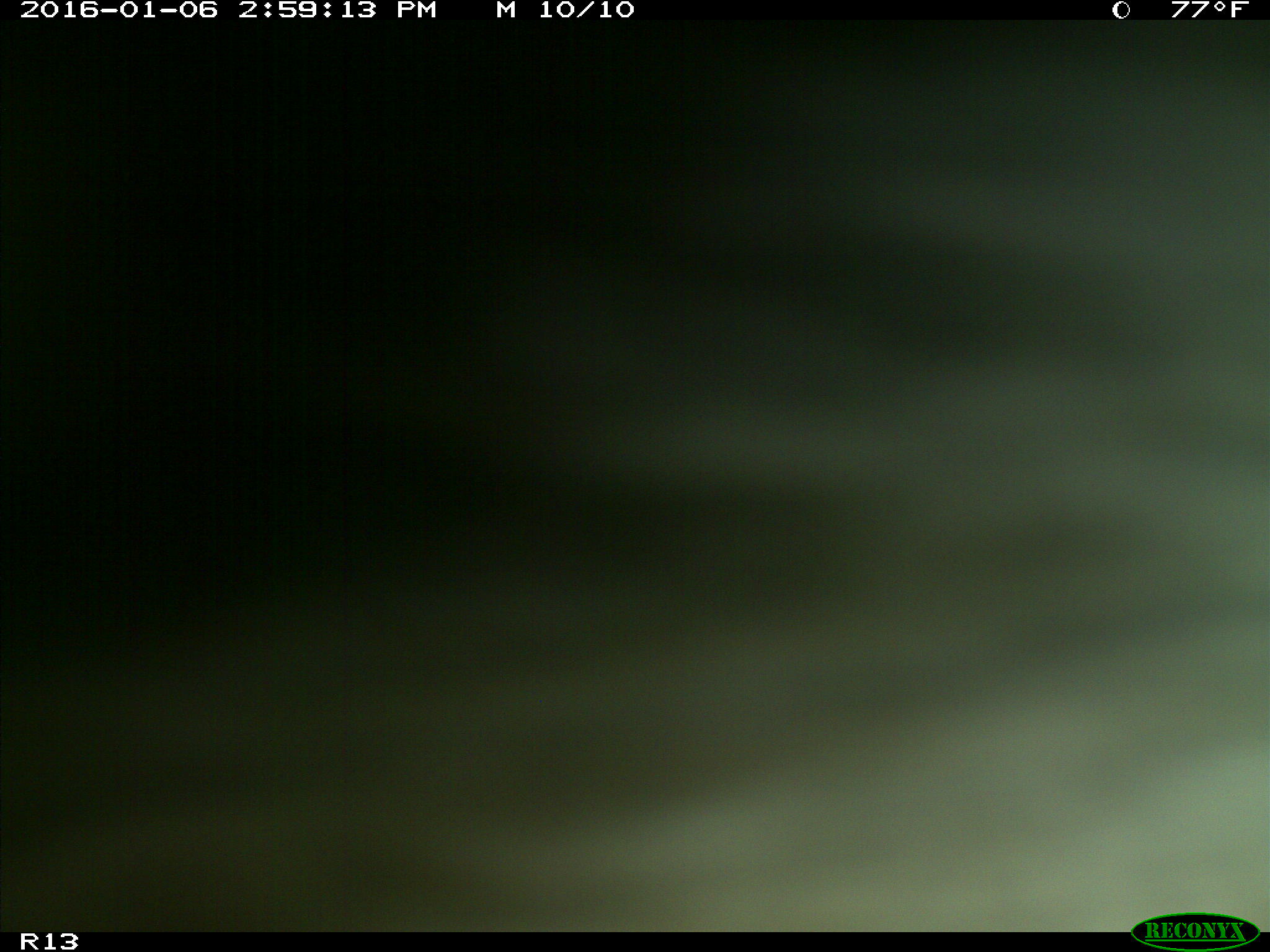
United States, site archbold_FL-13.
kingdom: Animalia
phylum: Chordata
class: Mammalia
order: Artiodactyla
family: Bovidae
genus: Bos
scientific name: Bos taurus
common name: domestic cow